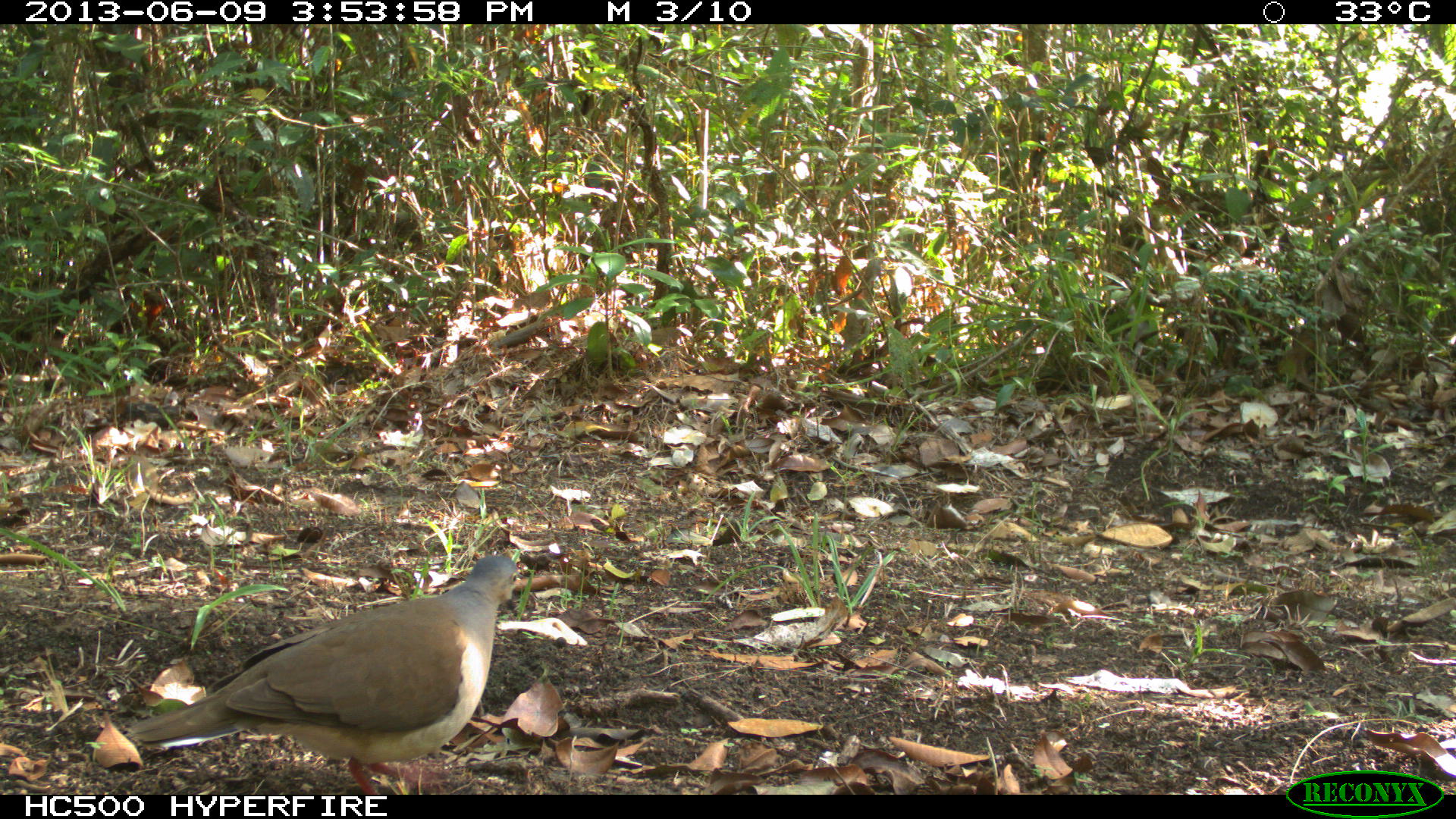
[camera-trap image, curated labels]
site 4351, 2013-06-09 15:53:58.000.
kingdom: Animalia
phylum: Chordata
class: Aves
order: Columbiformes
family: Columbidae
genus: Leptotila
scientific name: Leptotila plumbeiceps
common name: gray-headed dove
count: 1